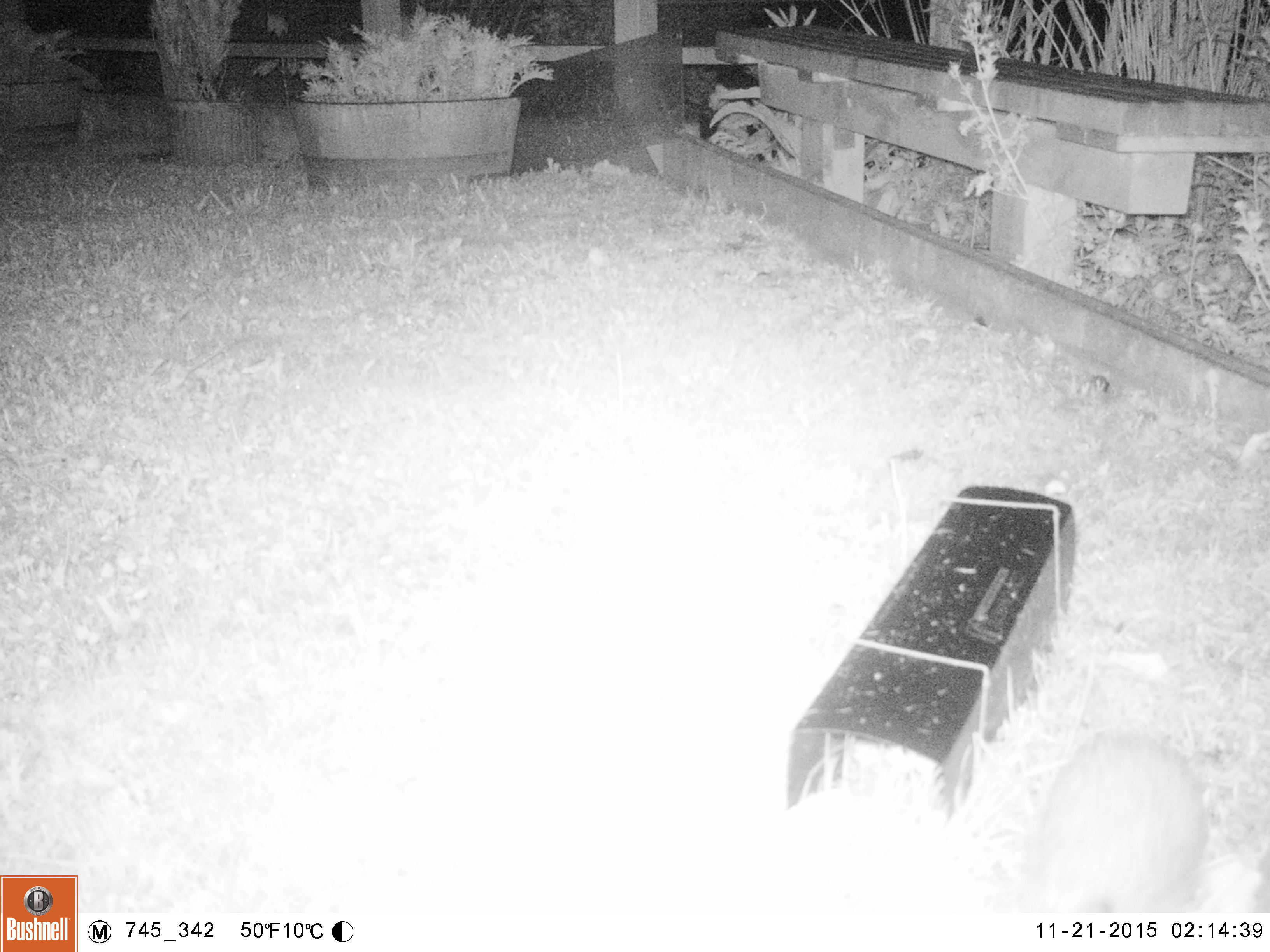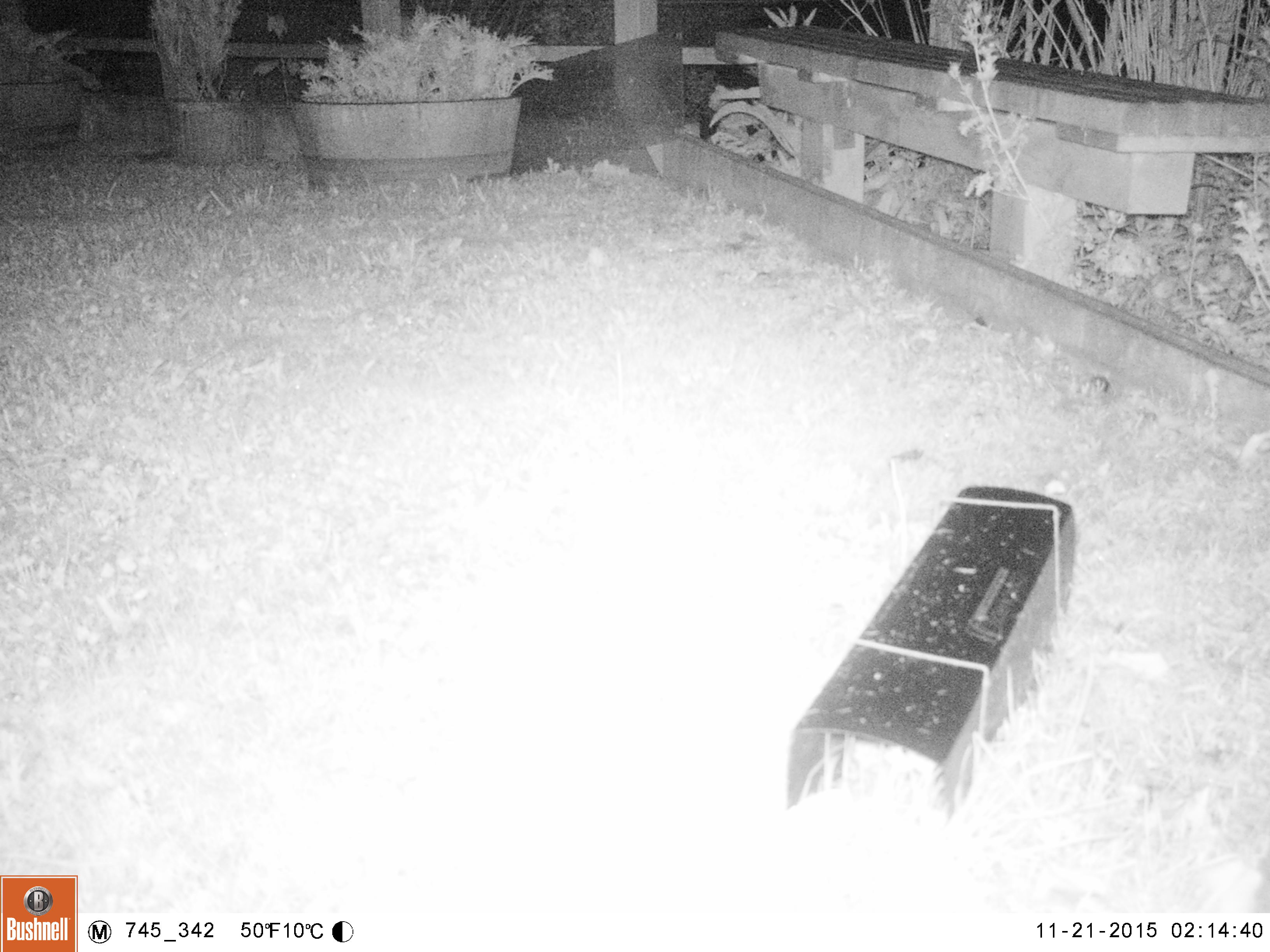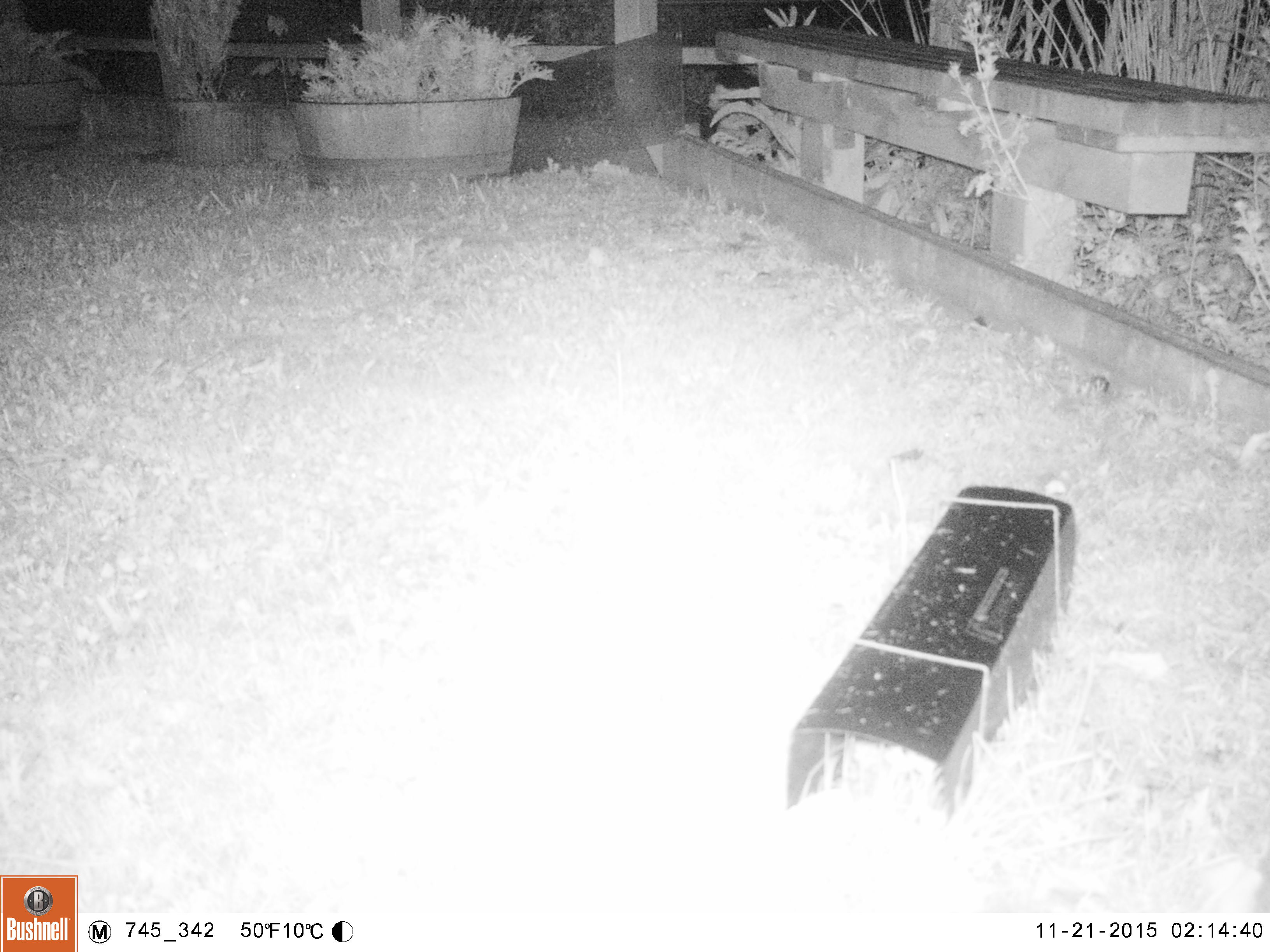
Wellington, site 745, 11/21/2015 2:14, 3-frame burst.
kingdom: Animalia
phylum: Chordata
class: Mammalia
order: Eulipotyphla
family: Erinaceidae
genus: Erinaceus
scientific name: Erinaceus europaeus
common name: hedgehog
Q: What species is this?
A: Hedgehog (Erinaceus europaeus).